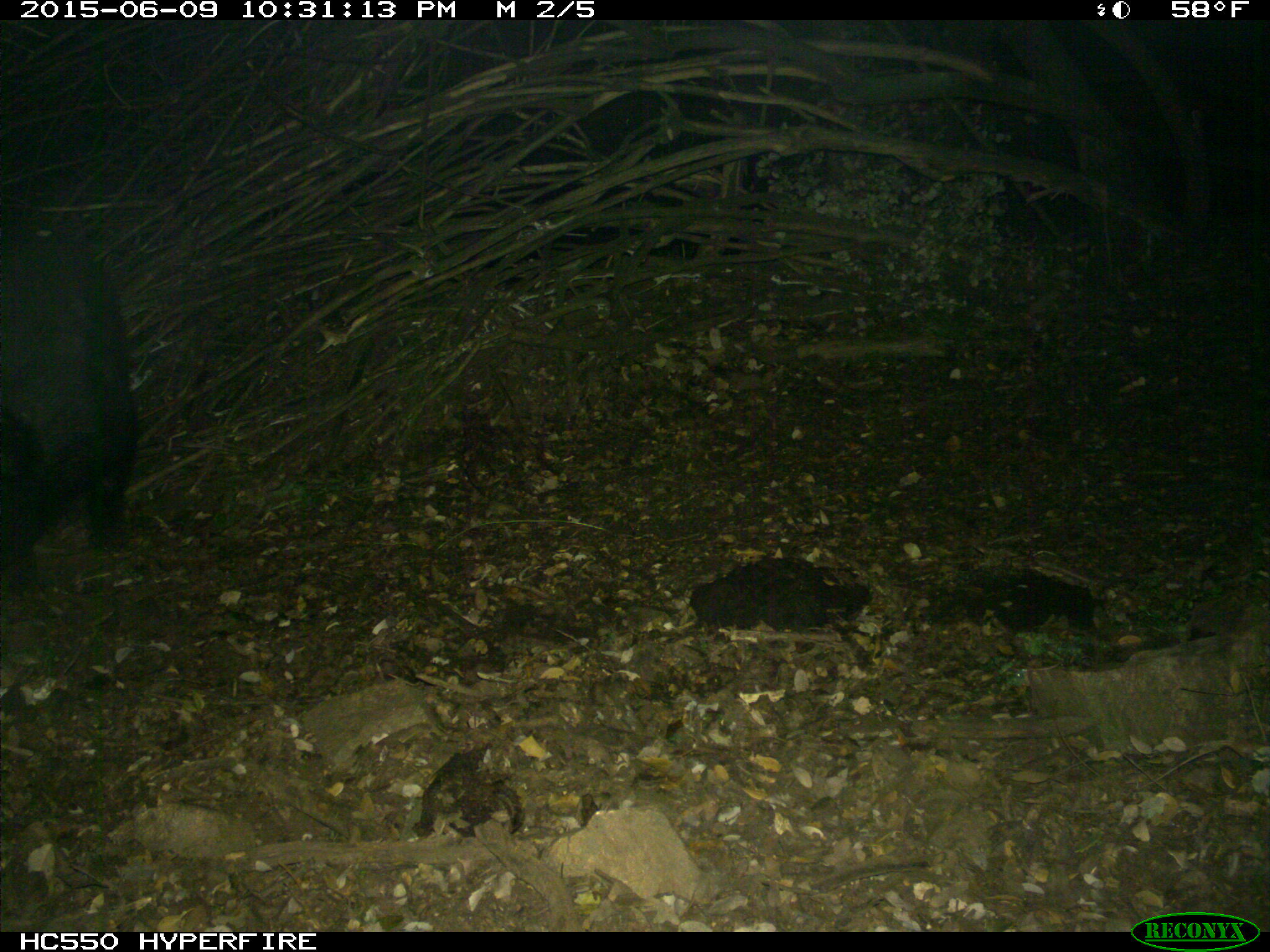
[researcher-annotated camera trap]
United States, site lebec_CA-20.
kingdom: Animalia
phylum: Chordata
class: Mammalia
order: Artiodactyla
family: Suidae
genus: Sus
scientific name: Sus scrofa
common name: wild boar